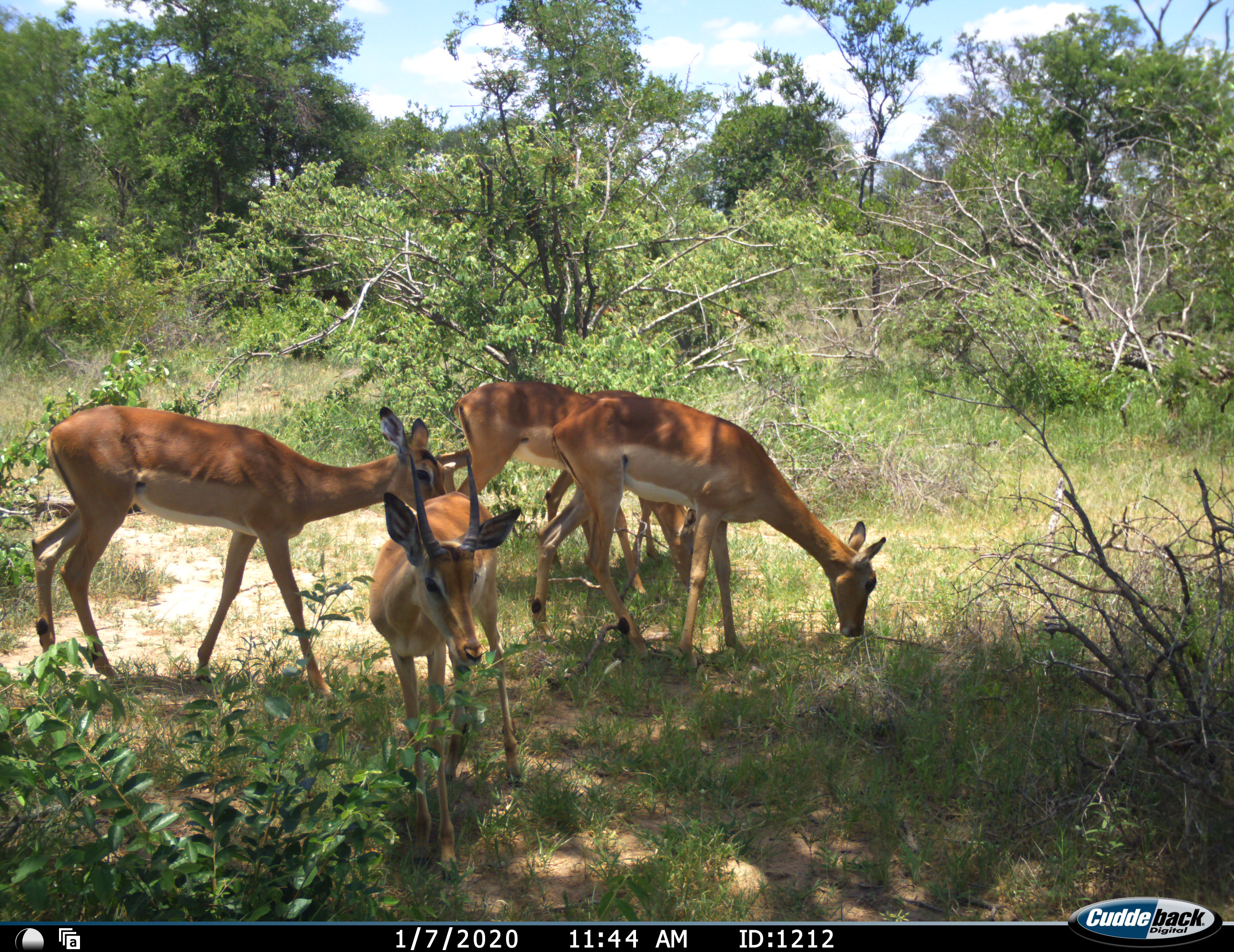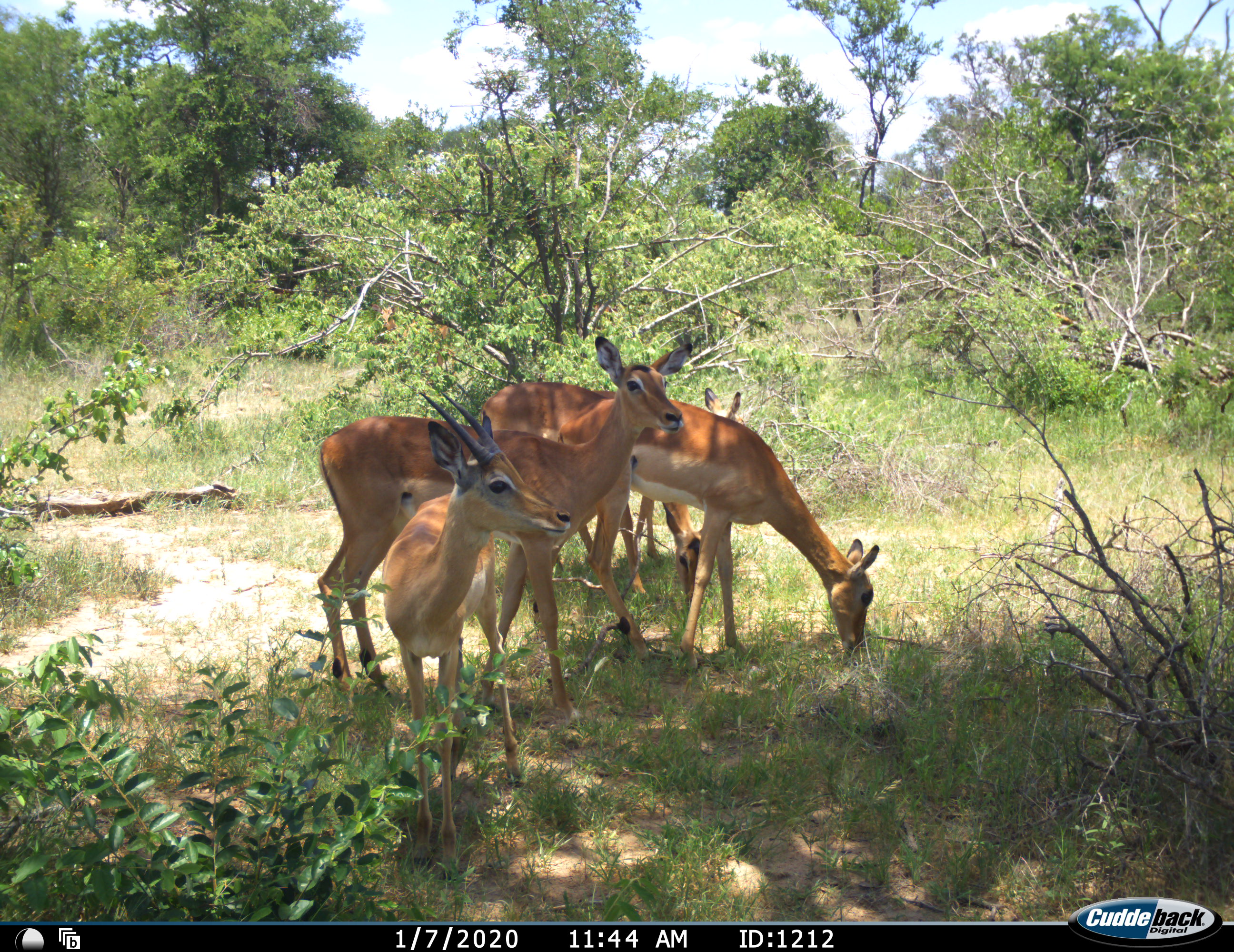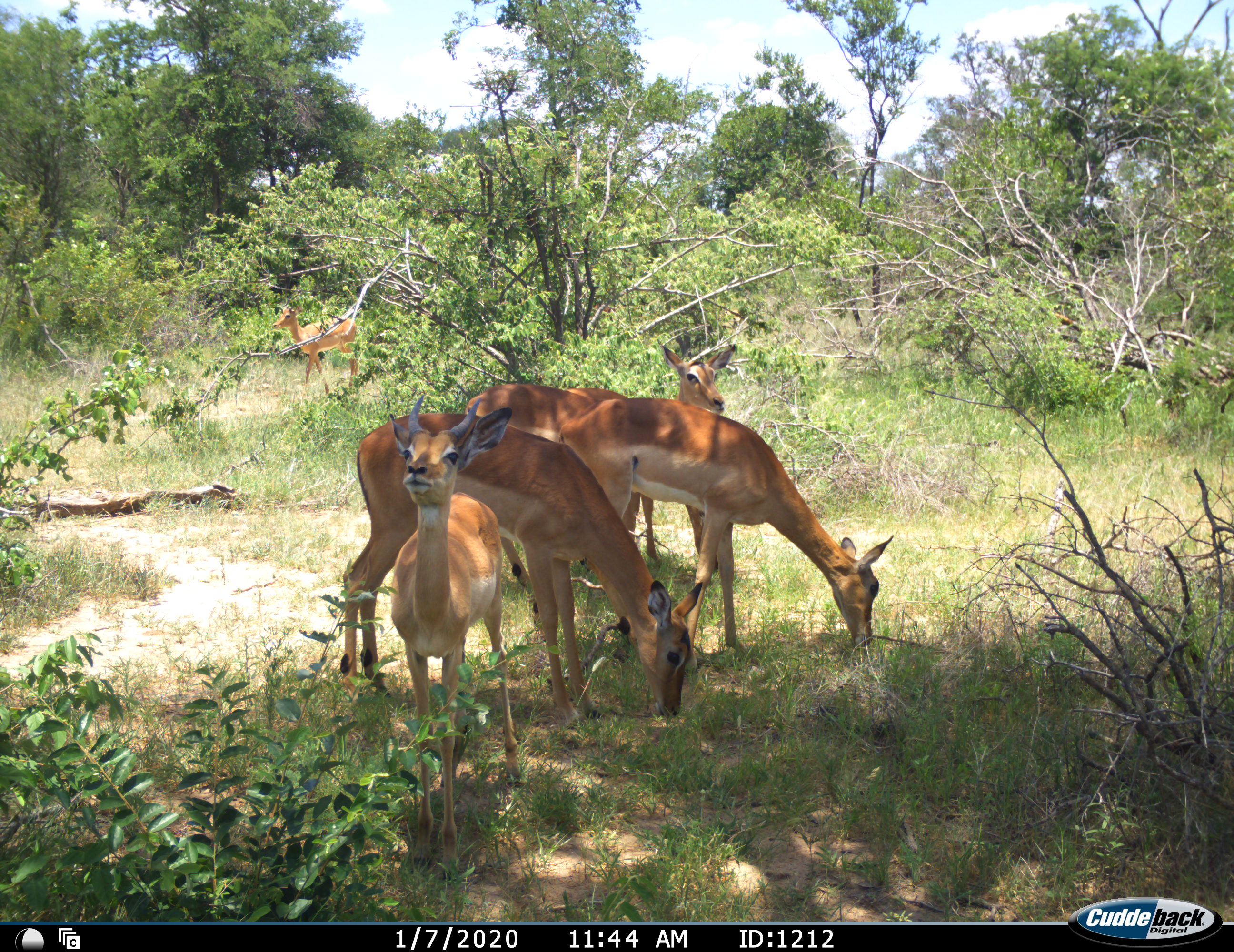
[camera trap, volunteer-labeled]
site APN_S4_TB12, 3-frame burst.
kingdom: Animalia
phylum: Chordata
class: Mammalia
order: Artiodactyla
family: Bovidae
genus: Aepyceros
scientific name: Aepyceros melampus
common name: impala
Impala (Aepyceros melampus), count 5. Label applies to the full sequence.